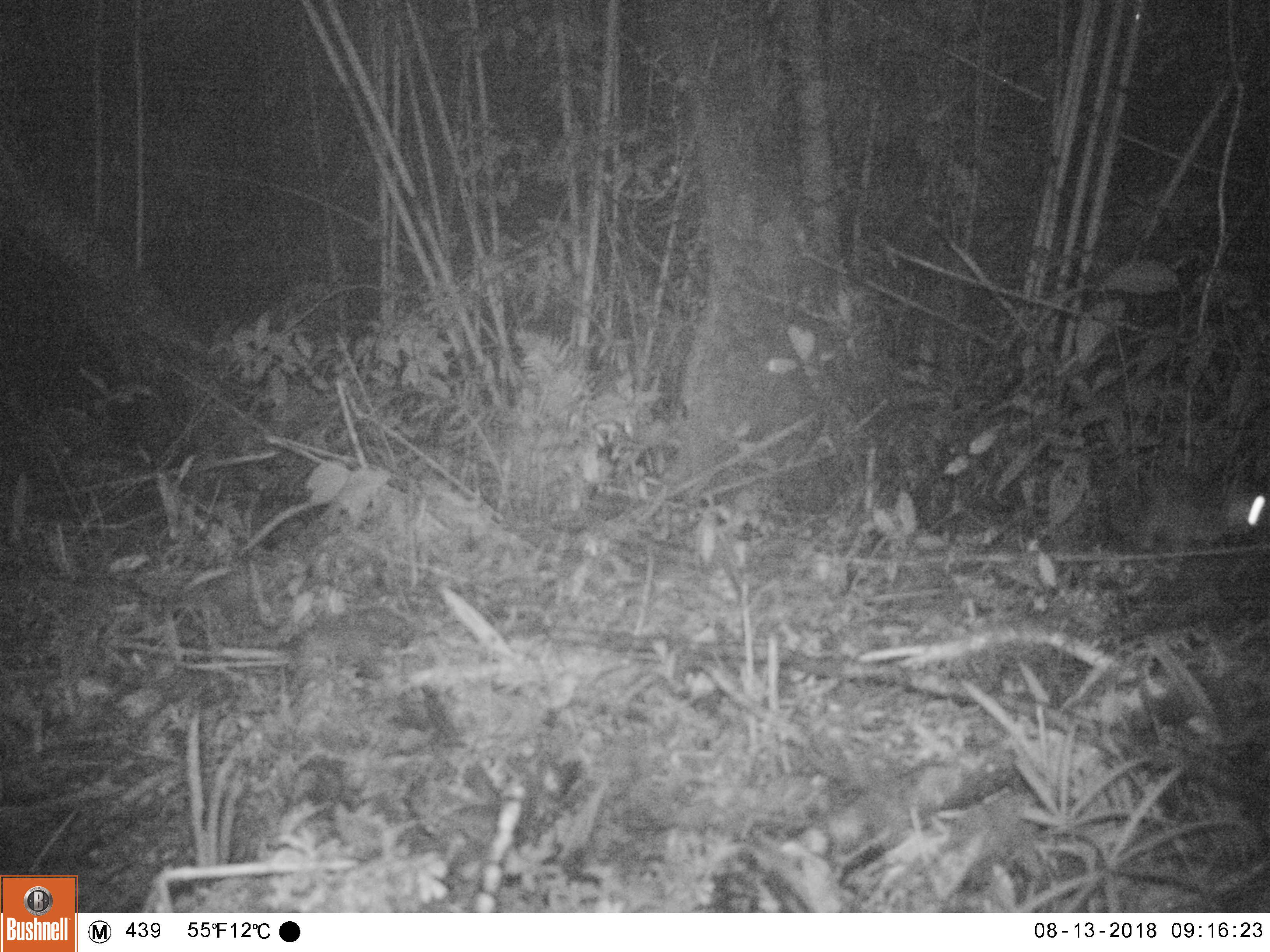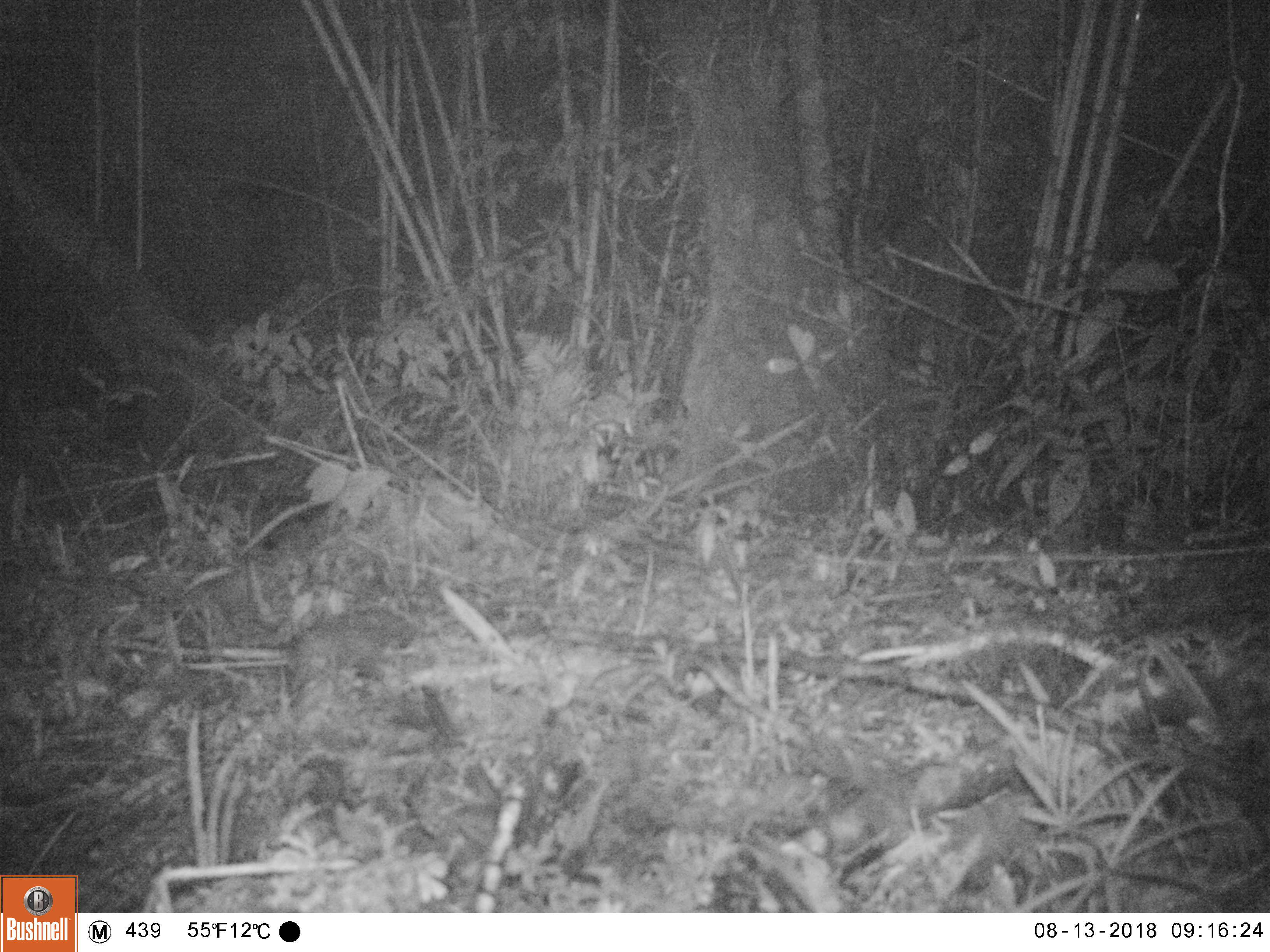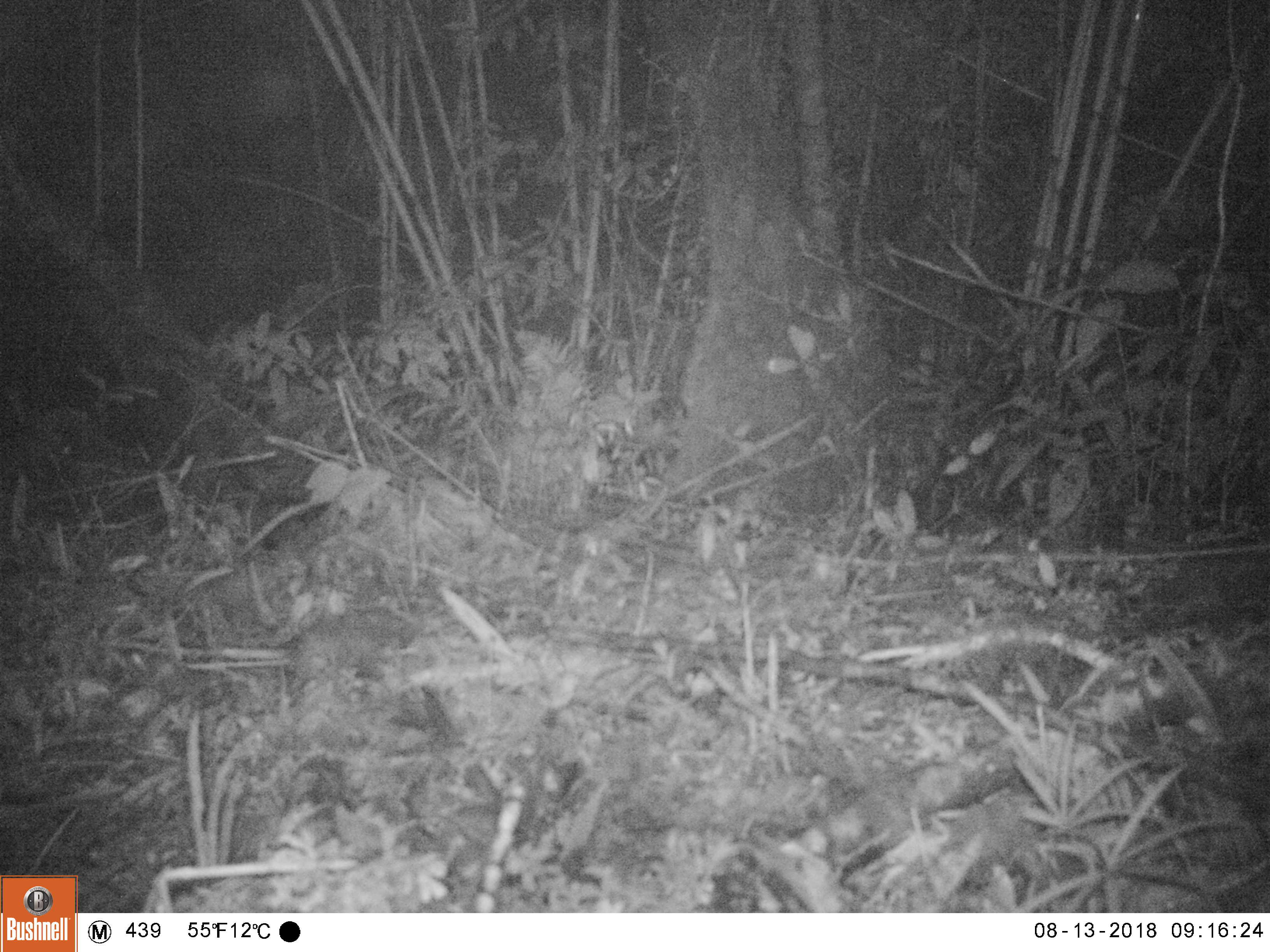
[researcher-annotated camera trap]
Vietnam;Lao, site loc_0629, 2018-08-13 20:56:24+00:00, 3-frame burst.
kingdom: Animalia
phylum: Chordata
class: Mammalia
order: Carnivora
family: Mustelidae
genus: Melogale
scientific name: Melogale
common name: ferret badger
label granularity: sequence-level